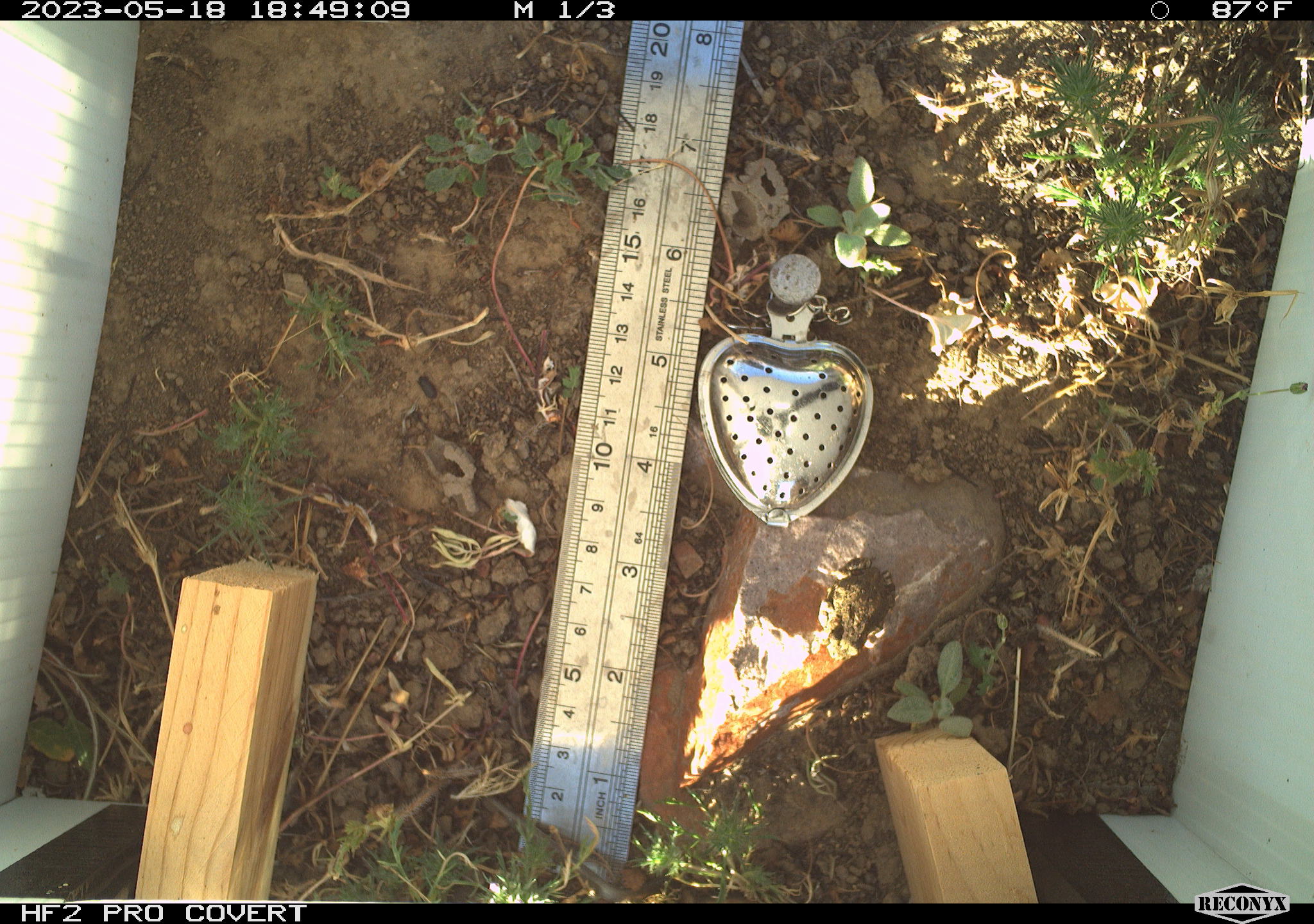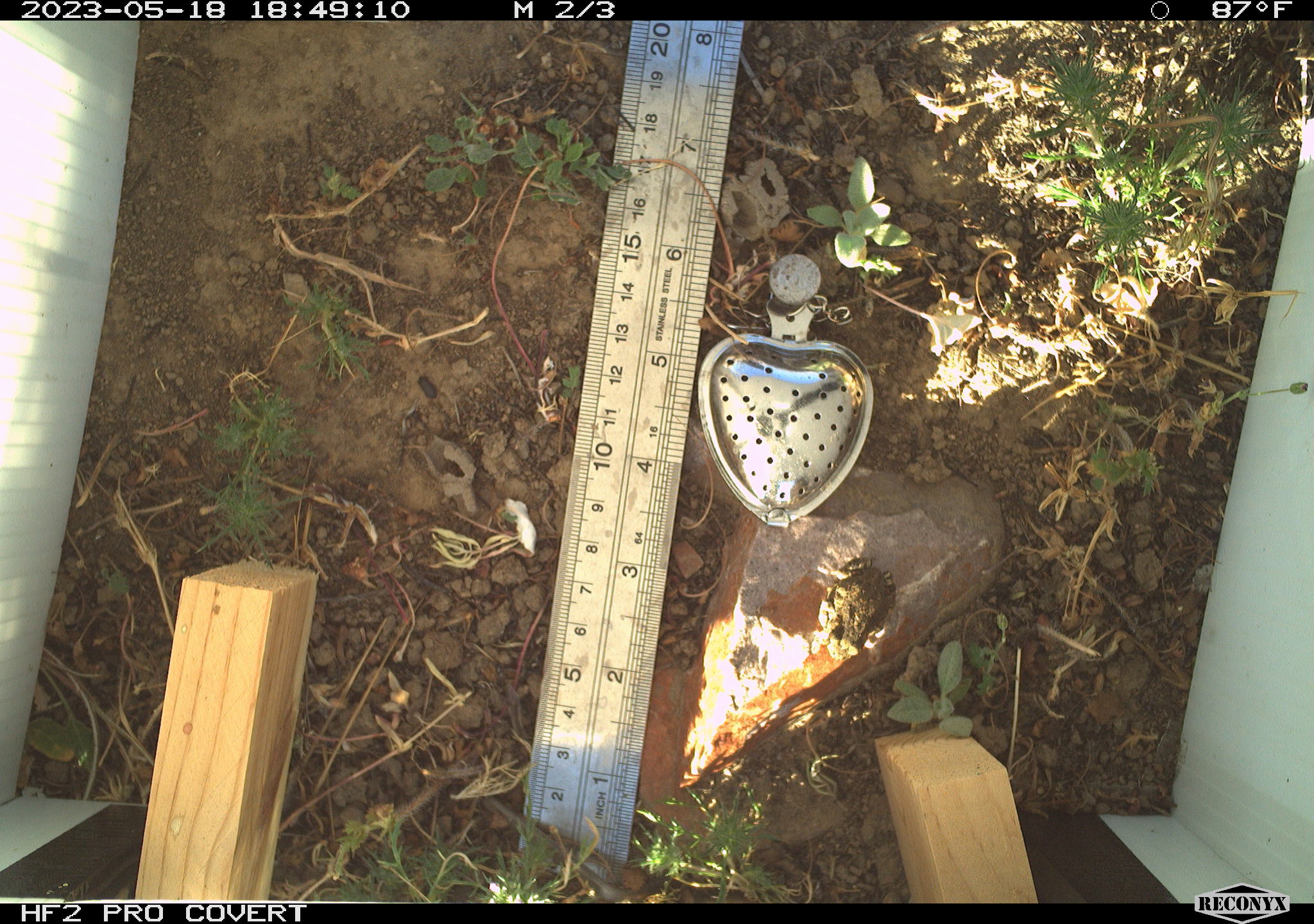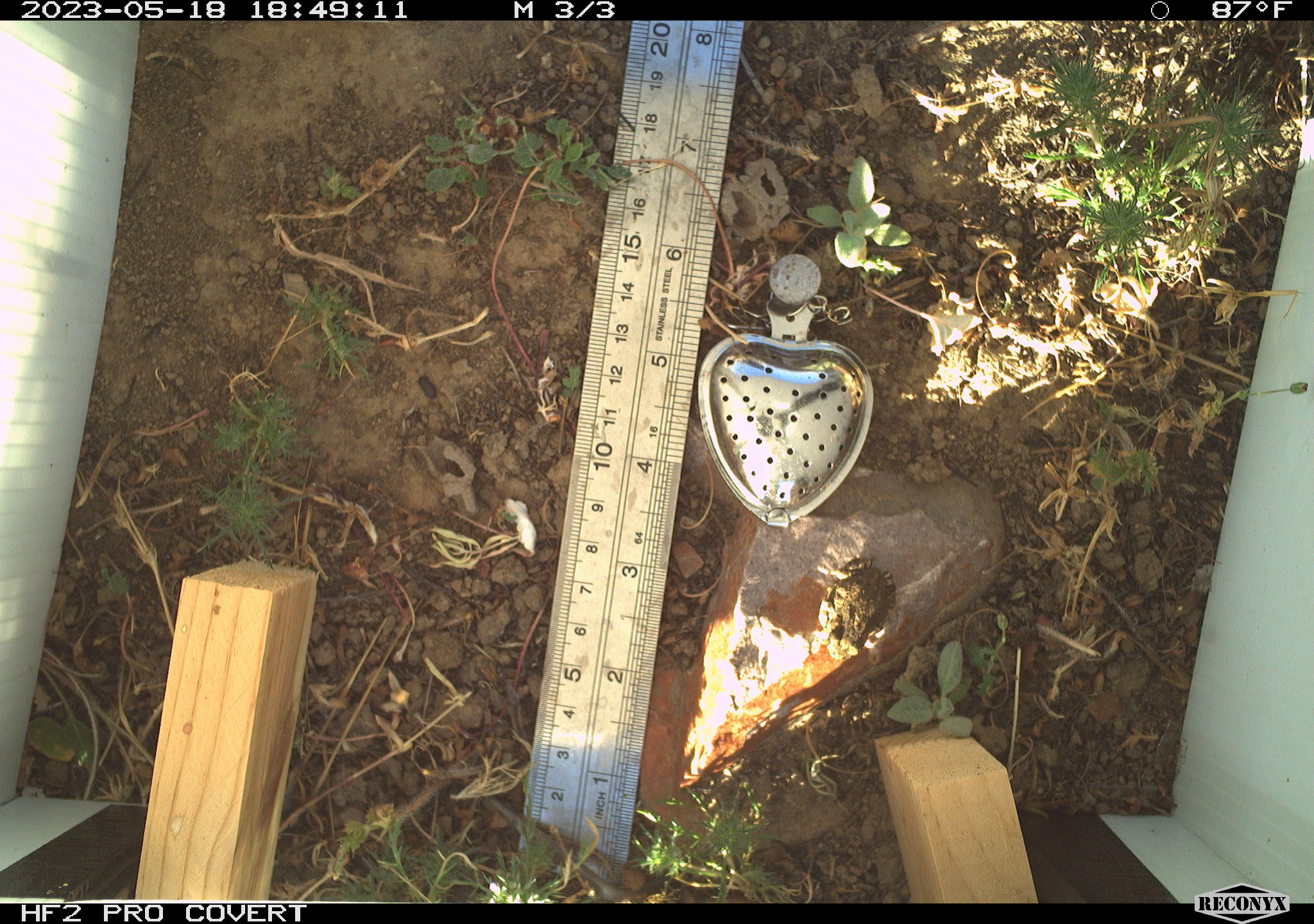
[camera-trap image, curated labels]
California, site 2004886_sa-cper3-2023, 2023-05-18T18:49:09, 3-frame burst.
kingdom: Animalia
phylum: Chordata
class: Amphibia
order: Anura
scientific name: Anura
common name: frogs